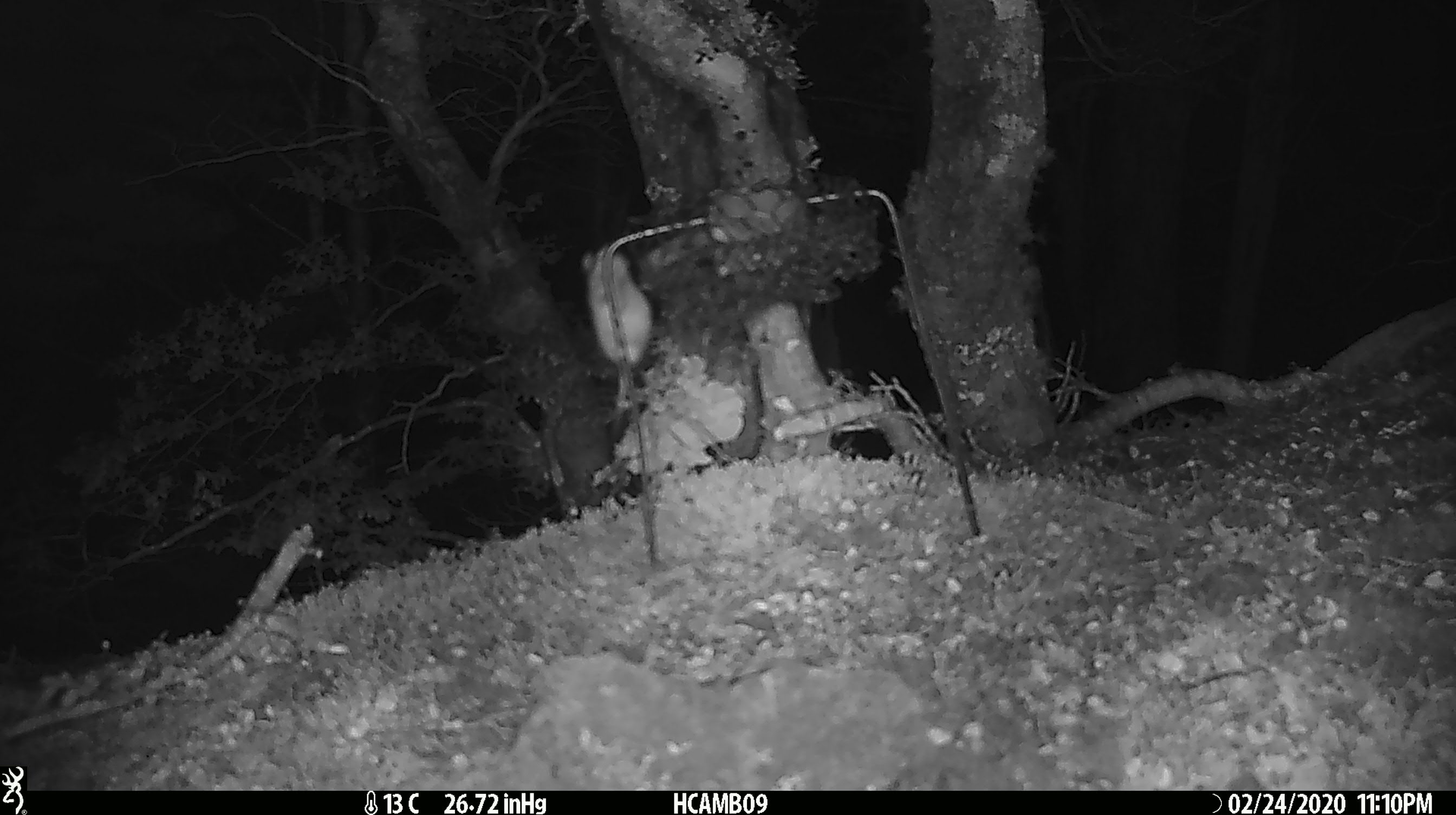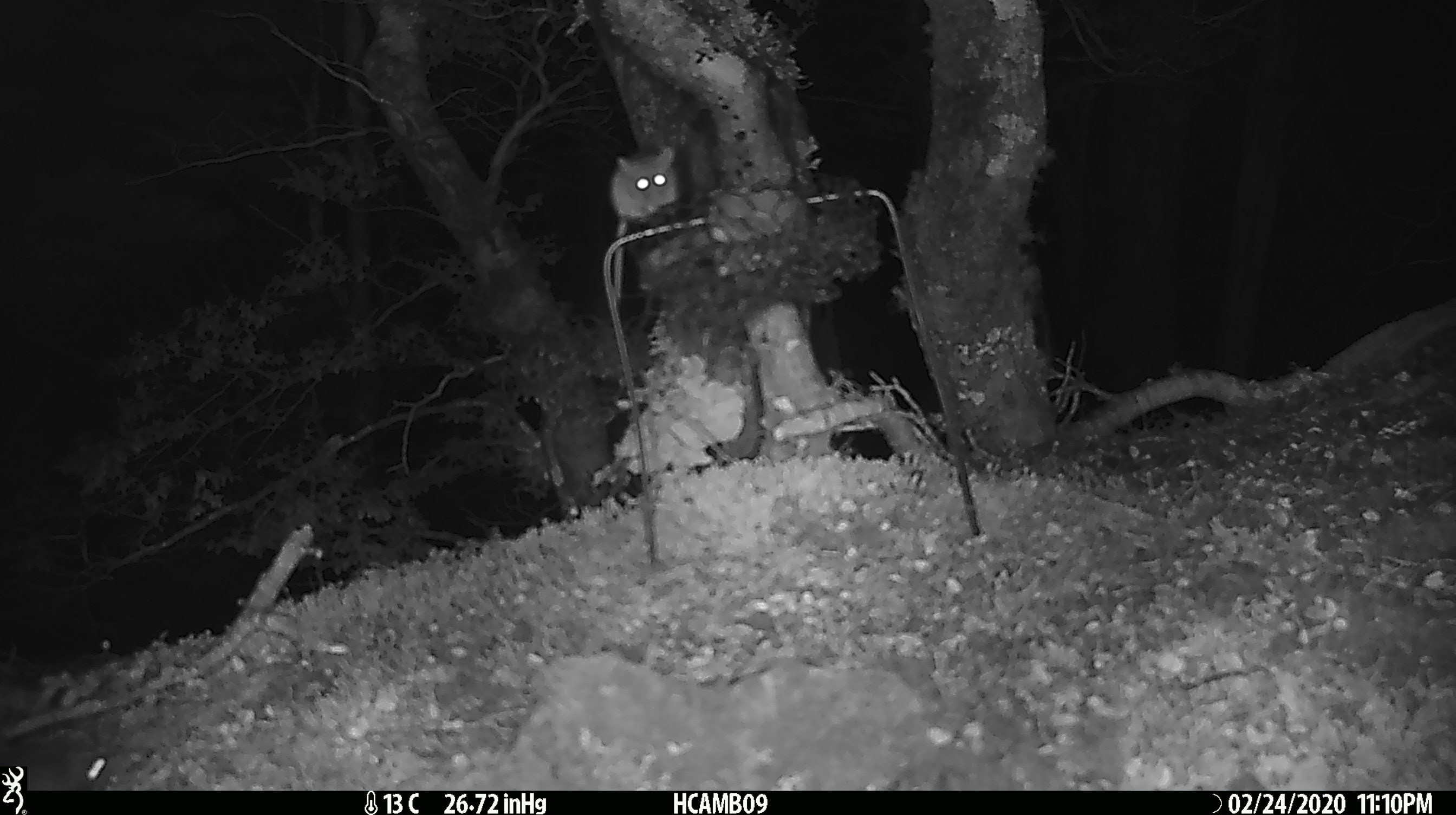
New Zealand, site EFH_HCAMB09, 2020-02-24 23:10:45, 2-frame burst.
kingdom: Animalia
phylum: Chordata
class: Mammalia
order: Rodentia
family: Muridae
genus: Mus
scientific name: Mus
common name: mouse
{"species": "mouse (Mus)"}